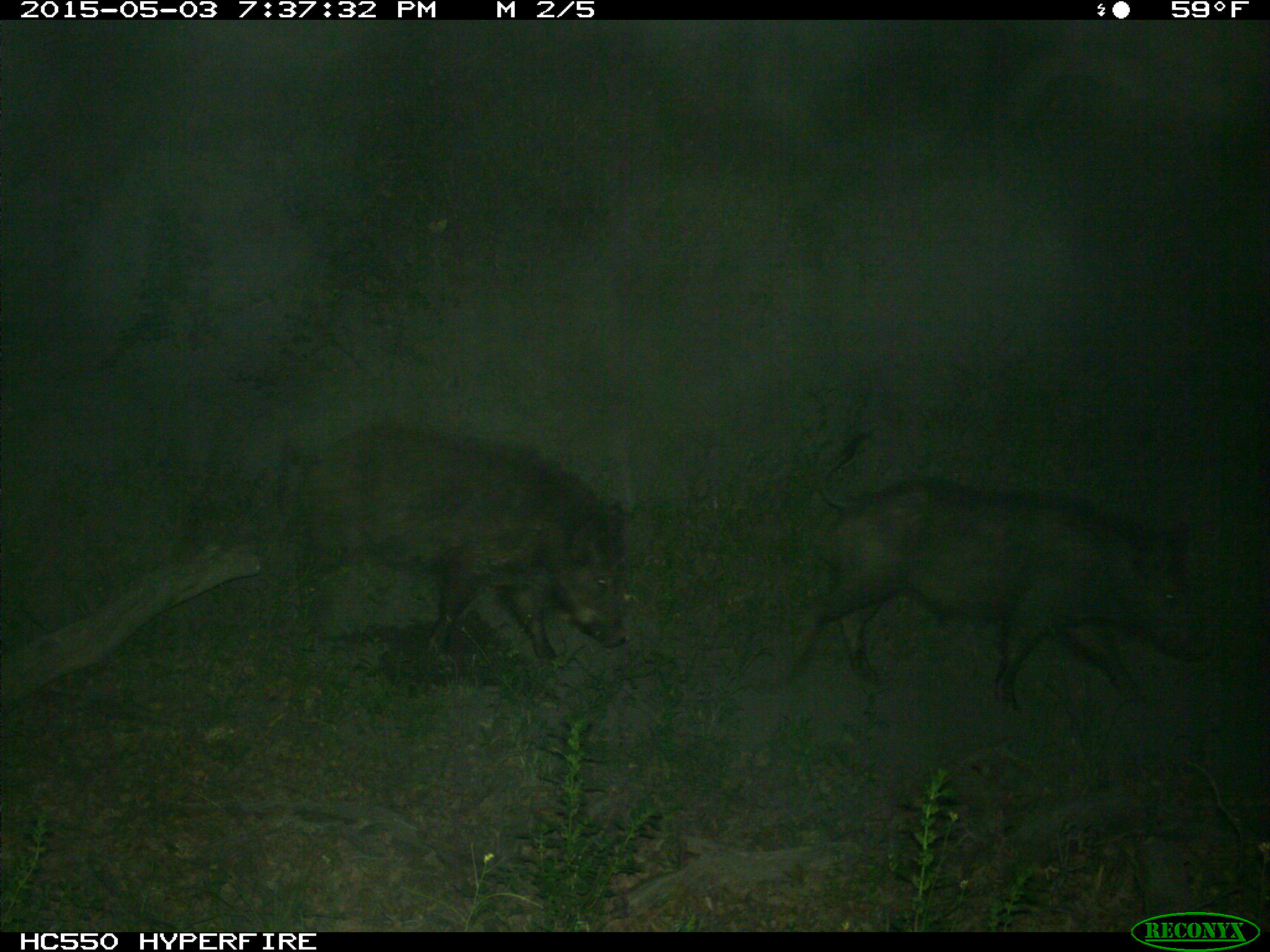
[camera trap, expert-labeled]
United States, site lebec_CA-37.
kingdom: Animalia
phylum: Chordata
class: Mammalia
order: Artiodactyla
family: Suidae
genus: Sus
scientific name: Sus scrofa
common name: wild boar